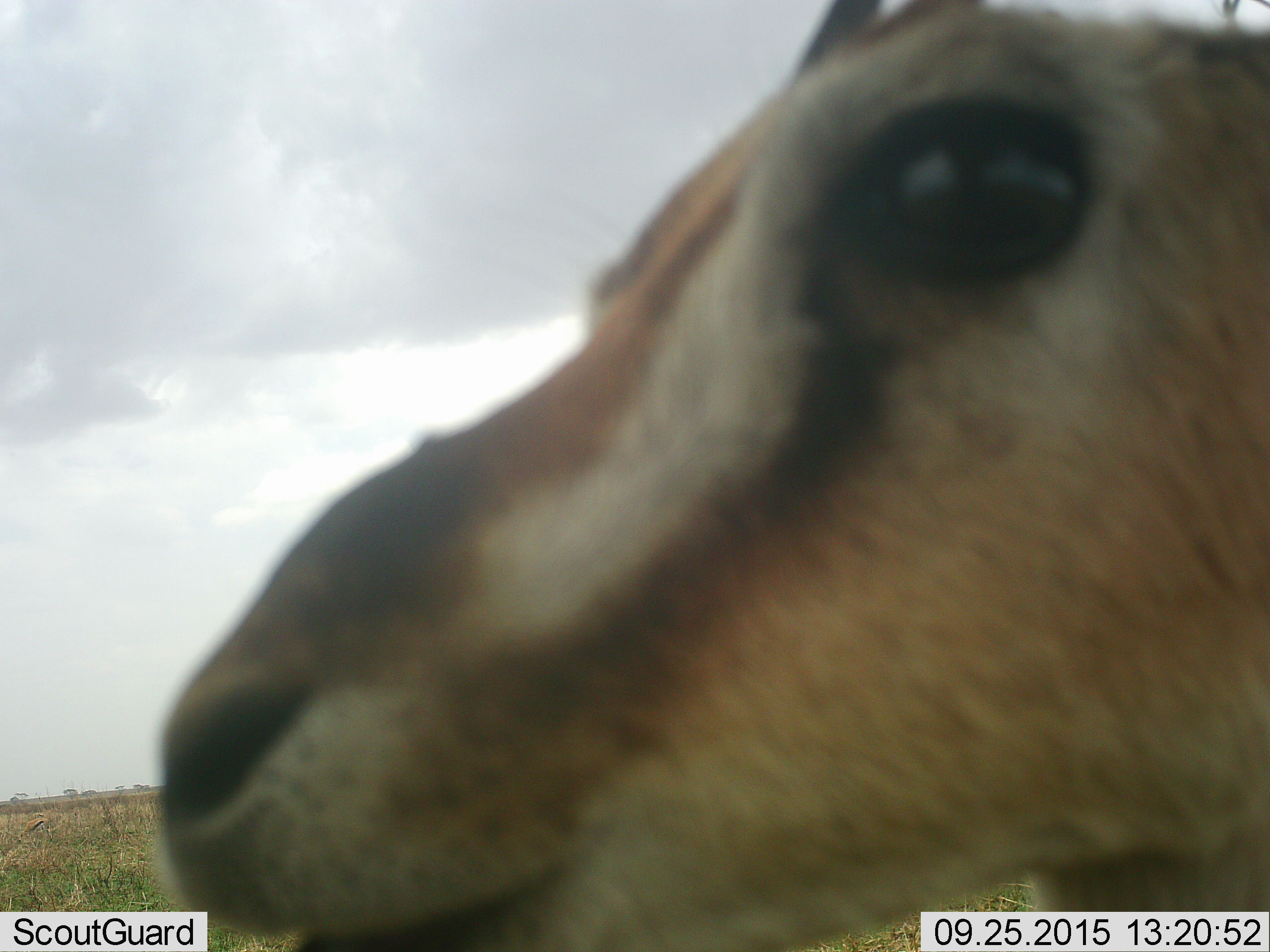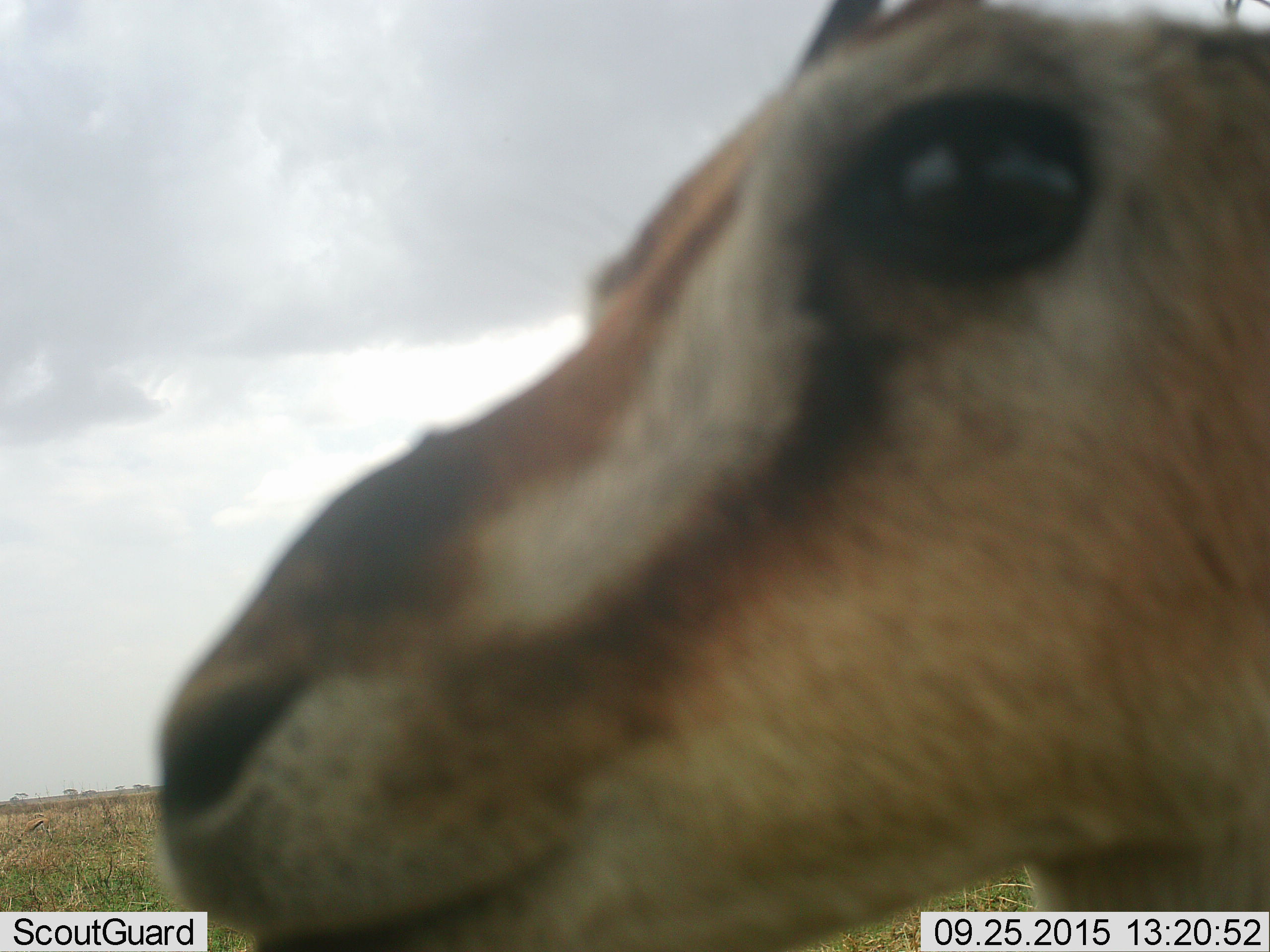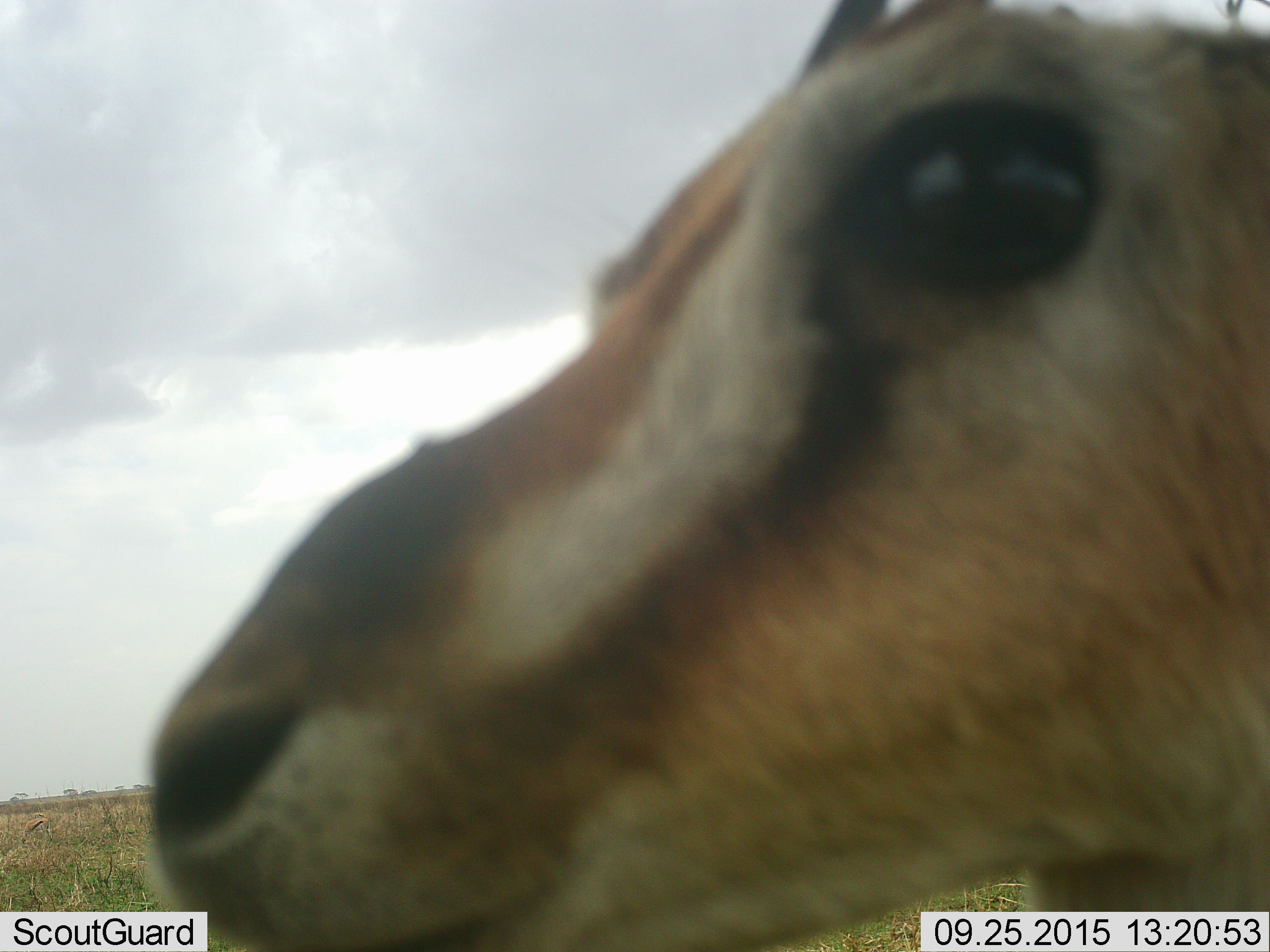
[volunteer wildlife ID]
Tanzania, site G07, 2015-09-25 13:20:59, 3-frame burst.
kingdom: Animalia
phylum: Chordata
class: Mammalia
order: Artiodactyla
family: Bovidae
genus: Eudorcas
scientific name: Eudorcas thomsonii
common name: thomson's gazelle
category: gazellethomsons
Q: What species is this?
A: Gazellethomsons (thomson's gazelle) (Eudorcas thomsonii).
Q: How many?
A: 1.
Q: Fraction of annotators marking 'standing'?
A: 80%.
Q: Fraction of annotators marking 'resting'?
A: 0%.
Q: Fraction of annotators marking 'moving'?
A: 0%.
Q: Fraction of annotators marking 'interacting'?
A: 10%.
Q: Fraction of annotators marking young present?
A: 0%.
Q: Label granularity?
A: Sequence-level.